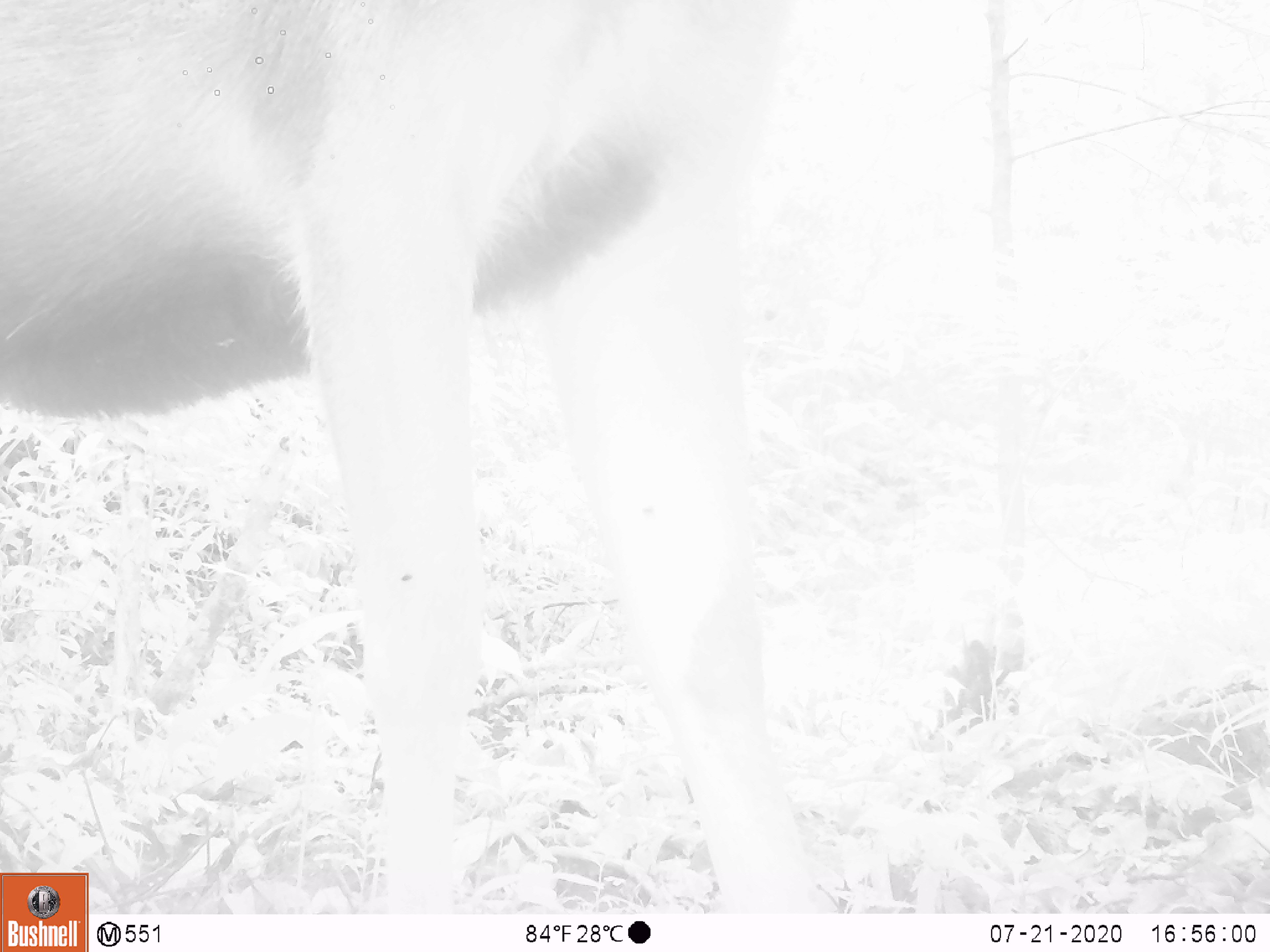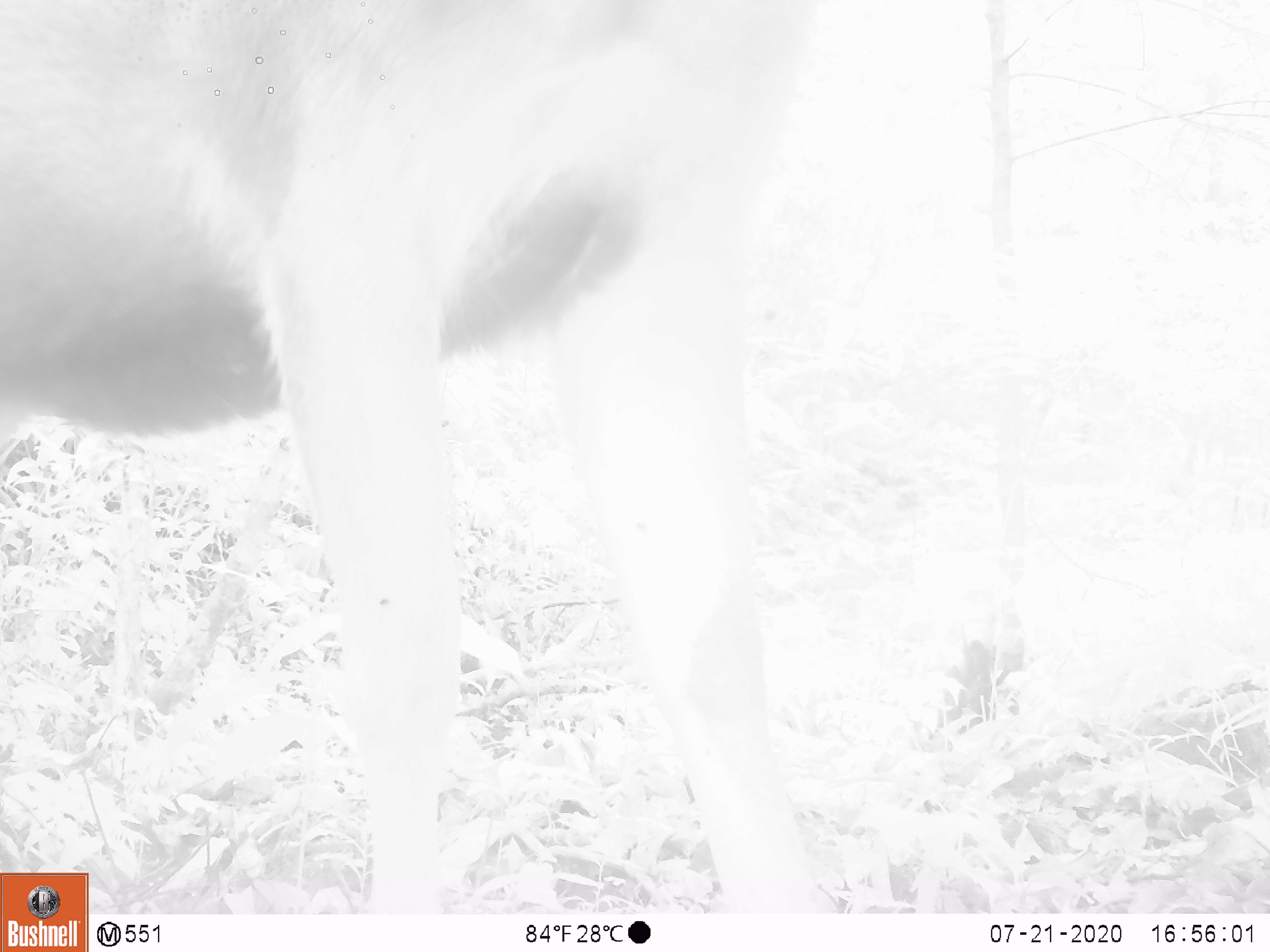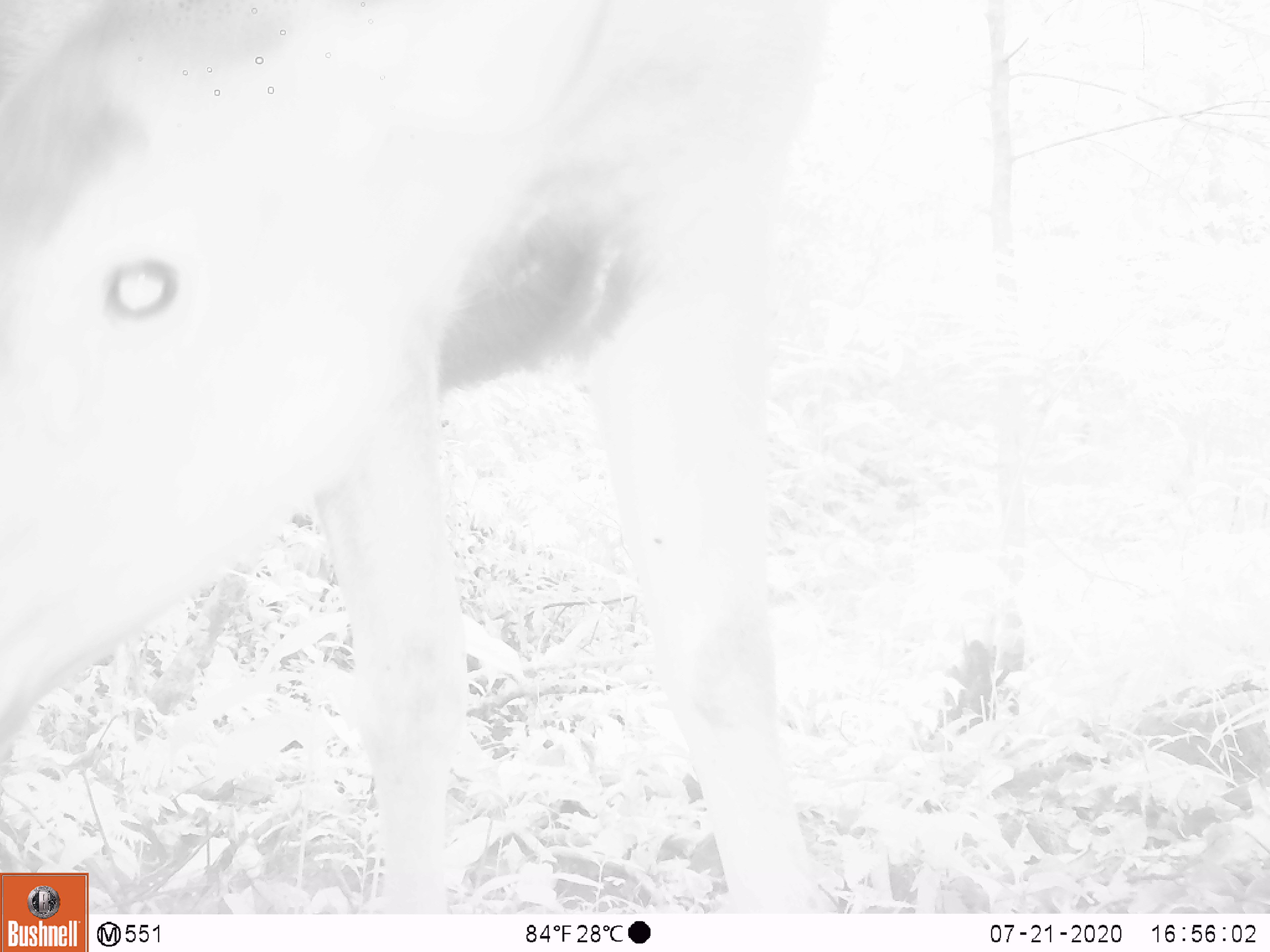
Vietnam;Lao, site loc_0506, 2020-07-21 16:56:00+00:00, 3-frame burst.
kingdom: Animalia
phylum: Chordata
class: Mammalia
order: Artiodactyla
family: Cervidae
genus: Rusa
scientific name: Rusa unicolor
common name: sambar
Sambar (Rusa unicolor). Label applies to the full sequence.